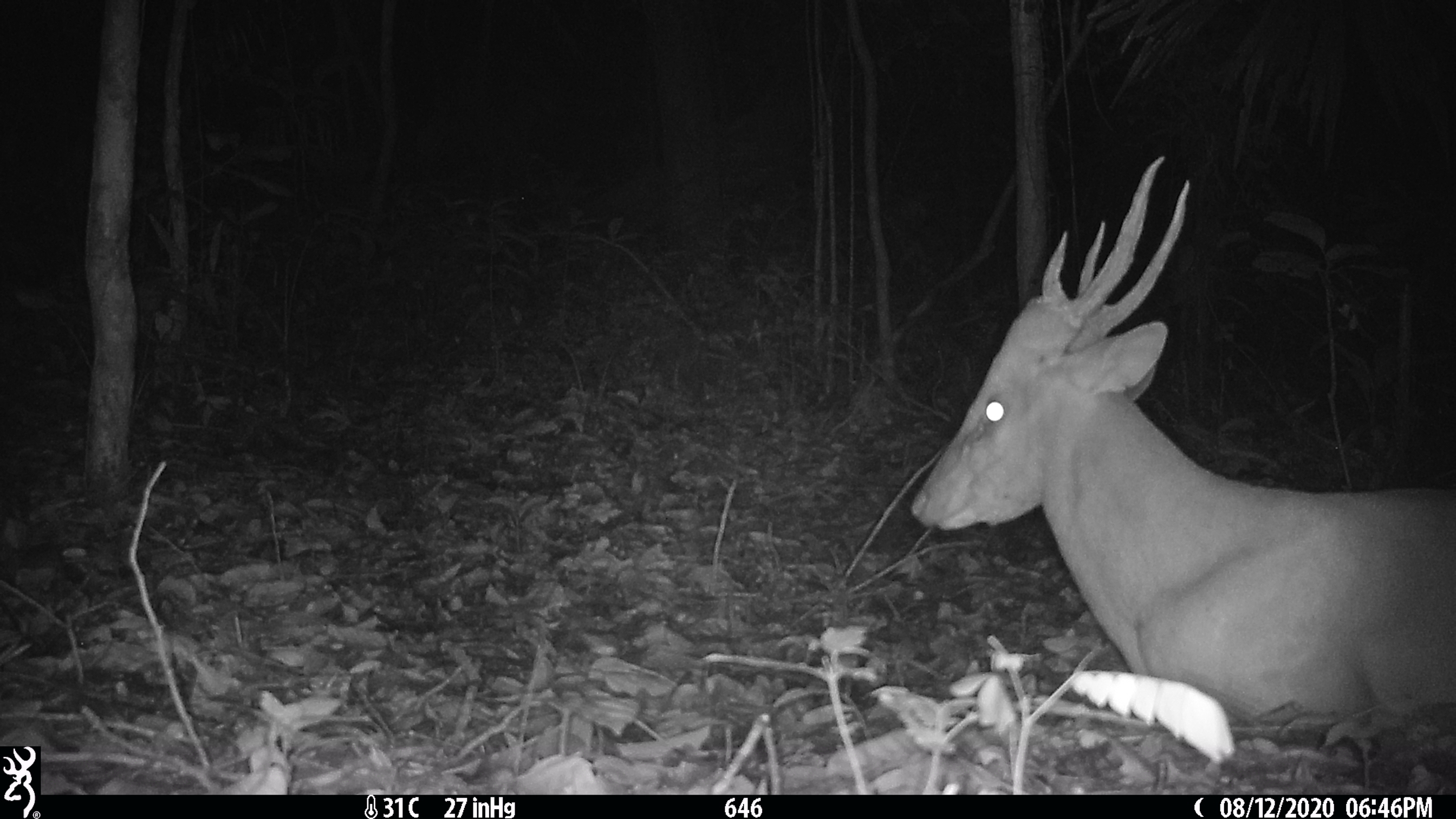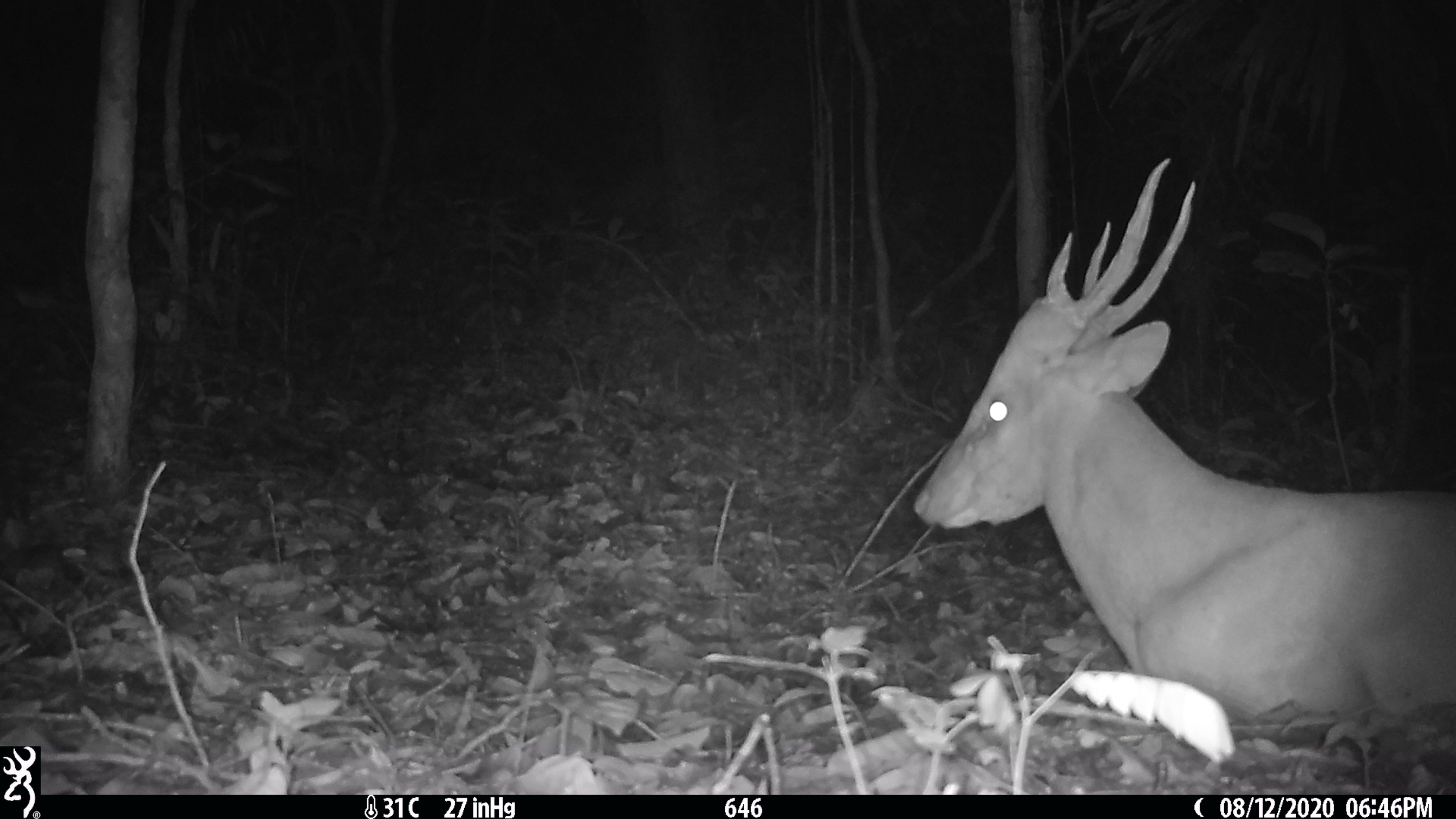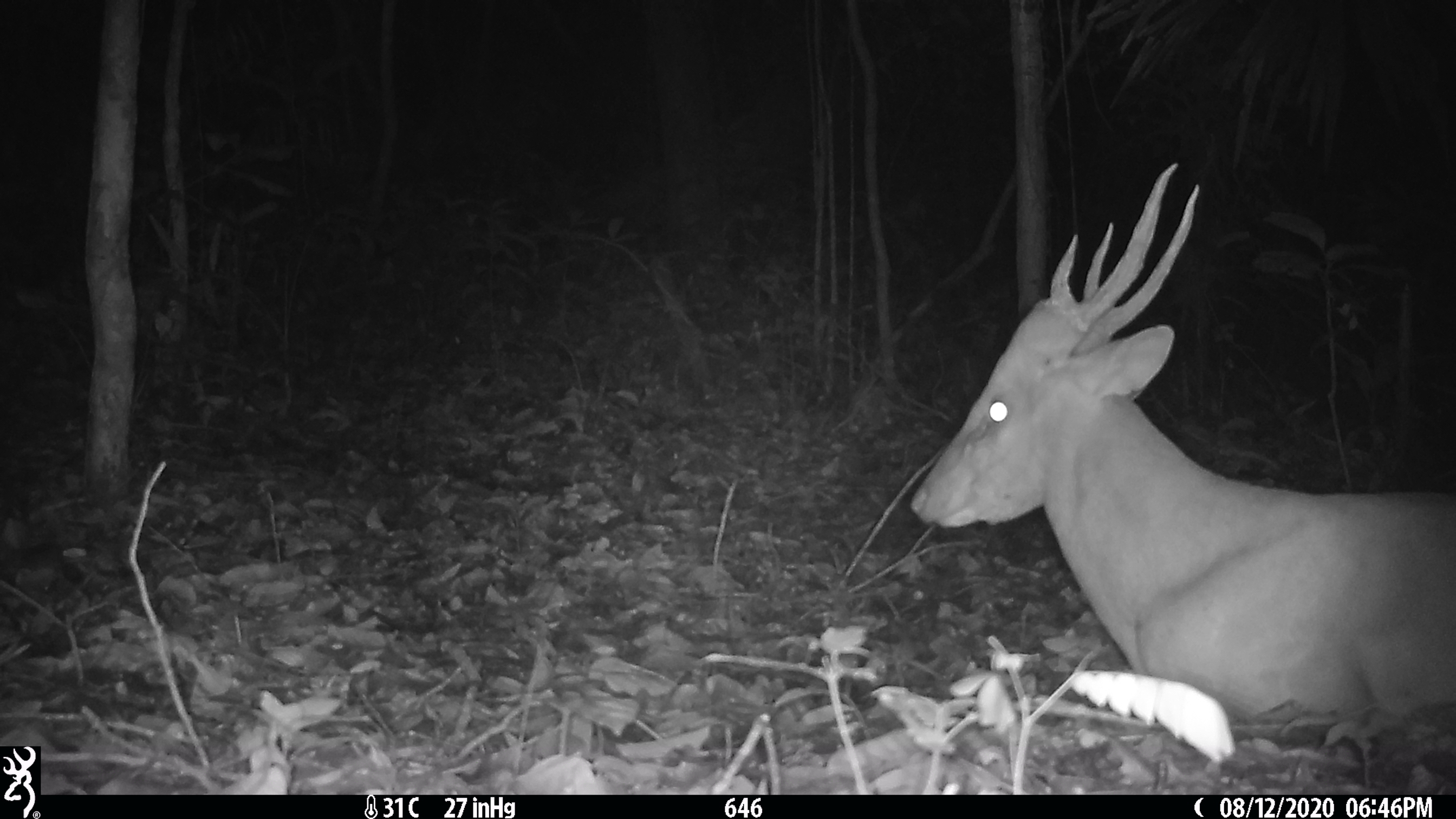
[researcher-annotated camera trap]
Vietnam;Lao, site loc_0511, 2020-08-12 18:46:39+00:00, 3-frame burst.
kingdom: Animalia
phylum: Chordata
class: Mammalia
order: Artiodactyla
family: Cervidae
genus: Muntiacus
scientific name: Muntiacus vuquangensis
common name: large-antlered muntjac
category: large antlered muntjac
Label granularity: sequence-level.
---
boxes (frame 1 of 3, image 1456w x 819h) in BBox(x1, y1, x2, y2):
large antlered muntjac: BBox(908, 151, 1456, 743)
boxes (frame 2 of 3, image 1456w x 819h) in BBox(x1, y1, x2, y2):
large antlered muntjac: BBox(911, 155, 1456, 743)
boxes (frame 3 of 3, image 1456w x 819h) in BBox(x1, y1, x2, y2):
large antlered muntjac: BBox(908, 159, 1456, 743)